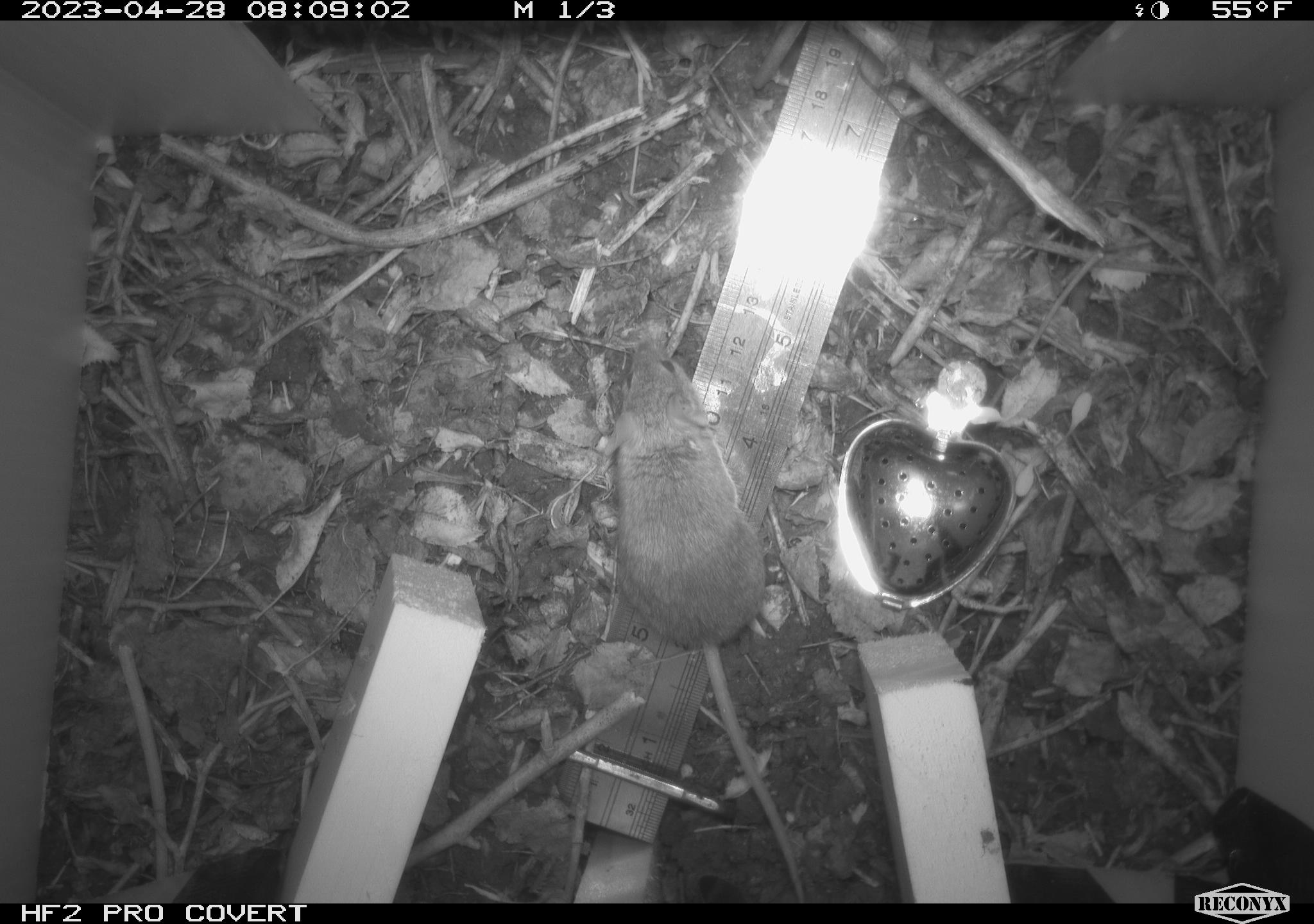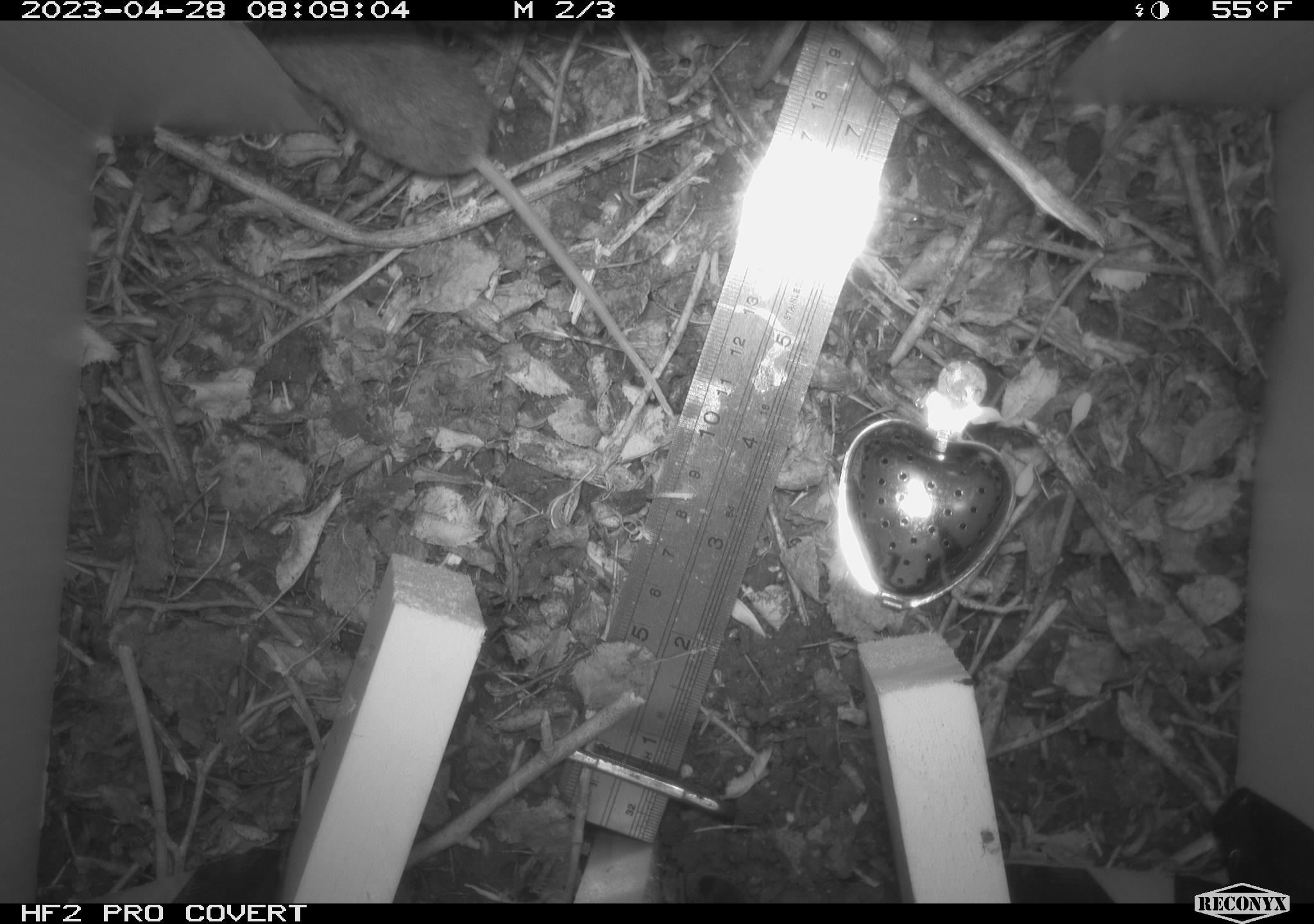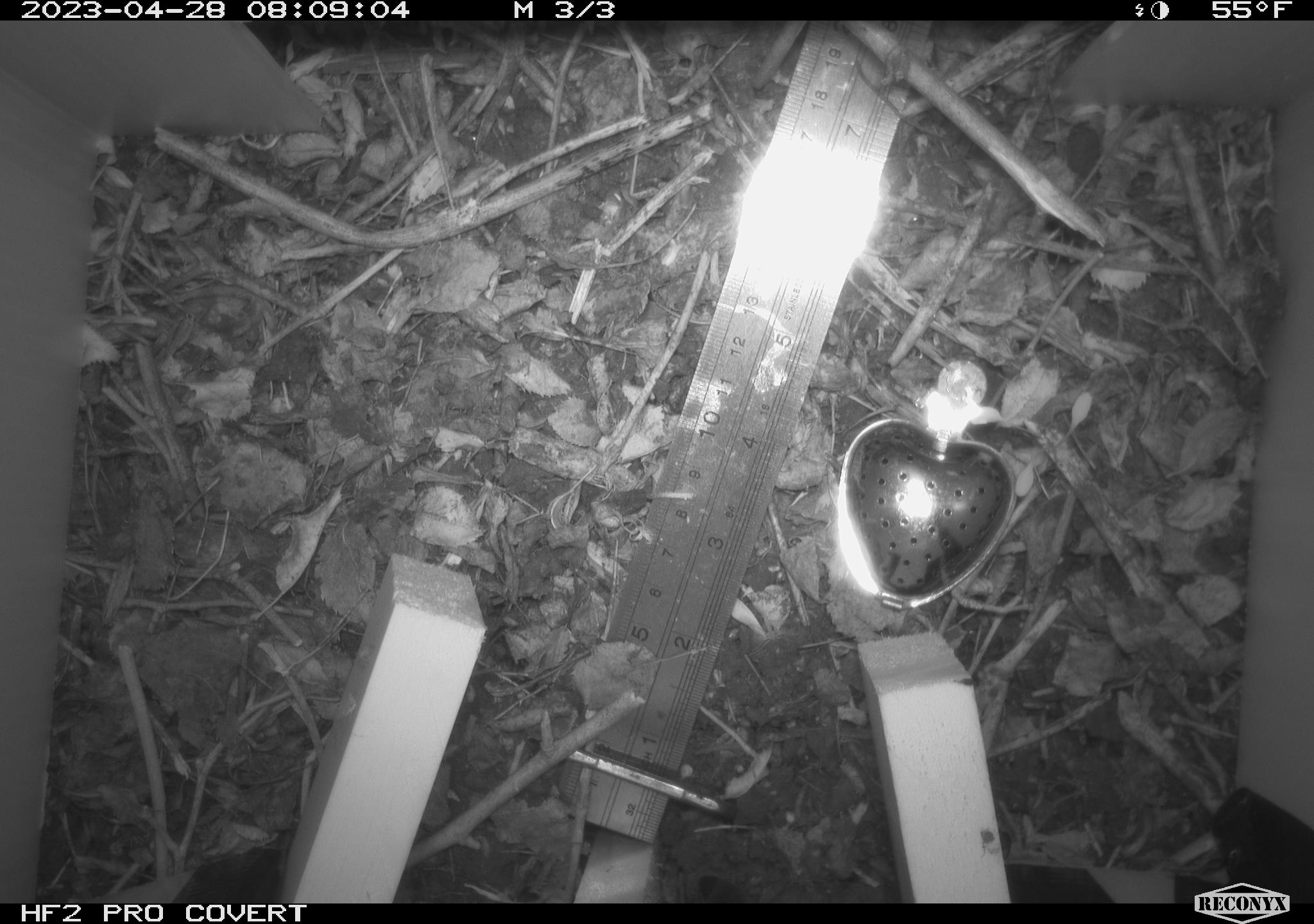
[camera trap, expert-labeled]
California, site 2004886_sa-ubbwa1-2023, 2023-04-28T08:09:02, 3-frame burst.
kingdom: Animalia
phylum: Chordata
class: Mammalia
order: Rodentia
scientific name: Rodentia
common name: mouse species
Mouse species (Rodentia).